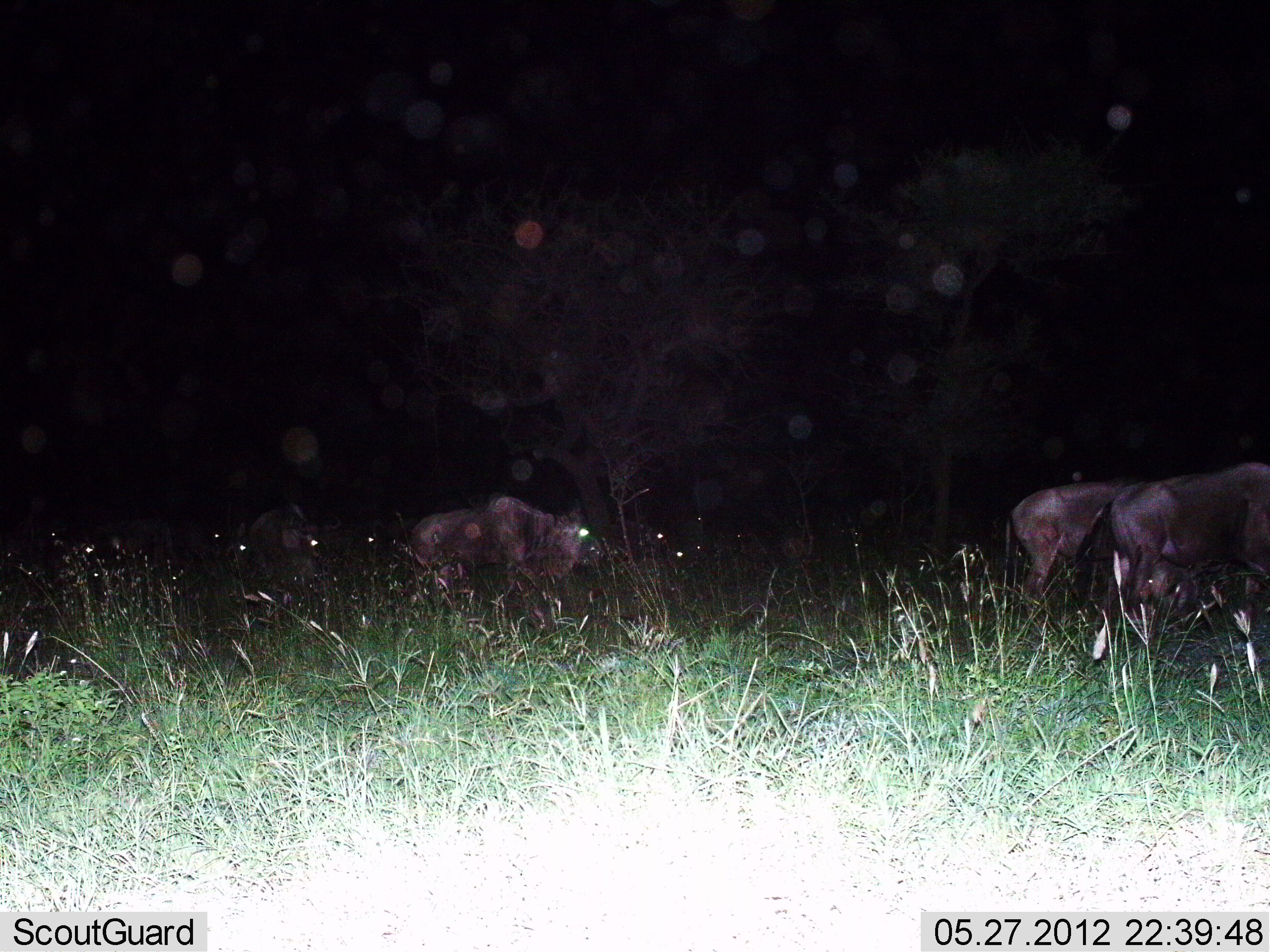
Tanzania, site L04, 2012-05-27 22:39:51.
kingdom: Animalia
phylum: Chordata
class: Mammalia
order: Artiodactyla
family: Bovidae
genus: Connochaetes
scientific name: Connochaetes taurinus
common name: blue wildebeest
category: wildebeest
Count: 4.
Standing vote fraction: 70%.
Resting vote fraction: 0%.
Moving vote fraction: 40%.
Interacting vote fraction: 0%.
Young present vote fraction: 0%.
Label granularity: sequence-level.